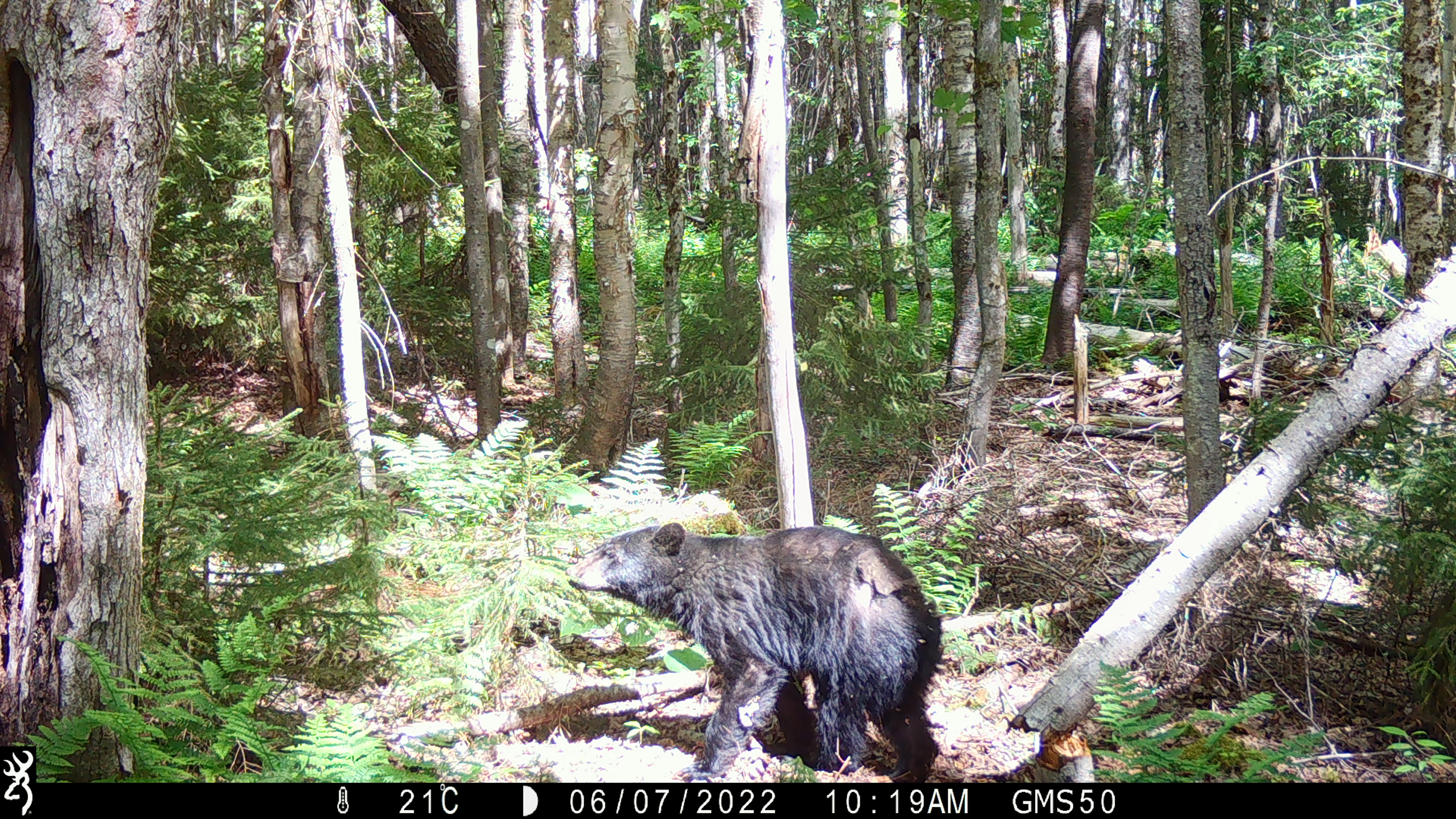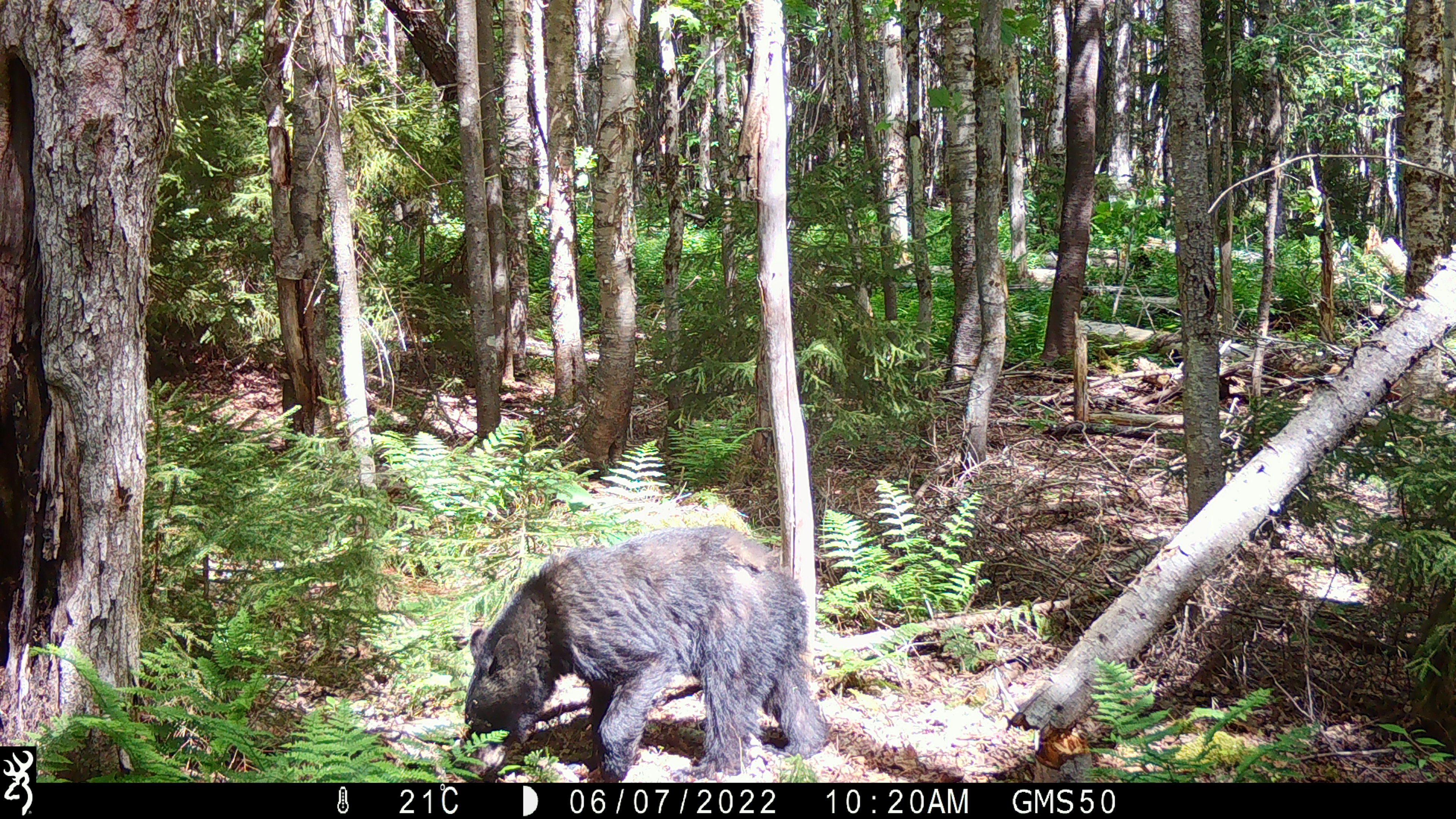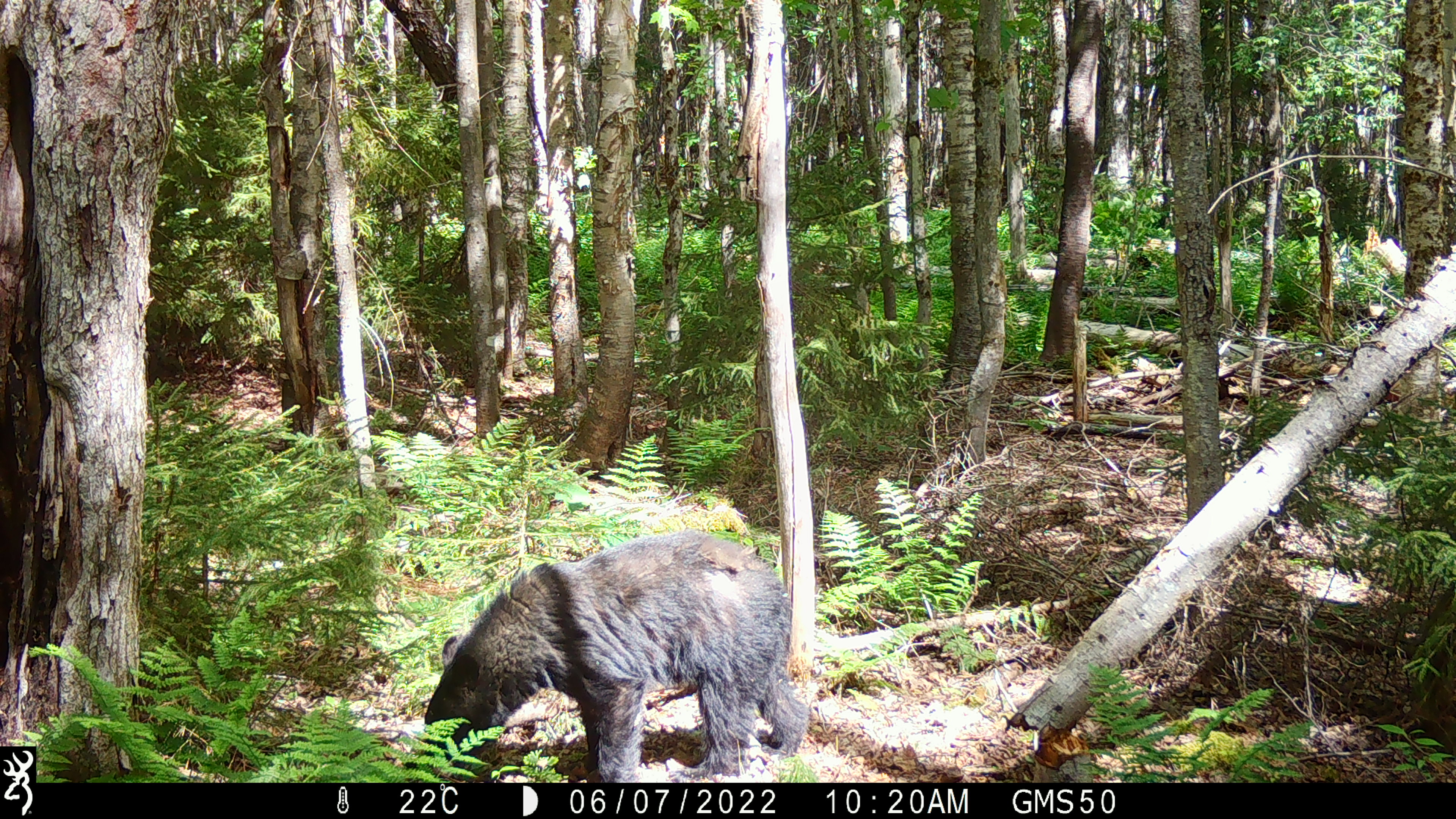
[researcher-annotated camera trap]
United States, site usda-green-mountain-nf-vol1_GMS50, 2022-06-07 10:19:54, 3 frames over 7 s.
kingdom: Animalia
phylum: Chordata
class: Mammalia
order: Carnivora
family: Ursidae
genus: Ursus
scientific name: Ursus americanus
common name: black bear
Black bear (Ursus americanus).